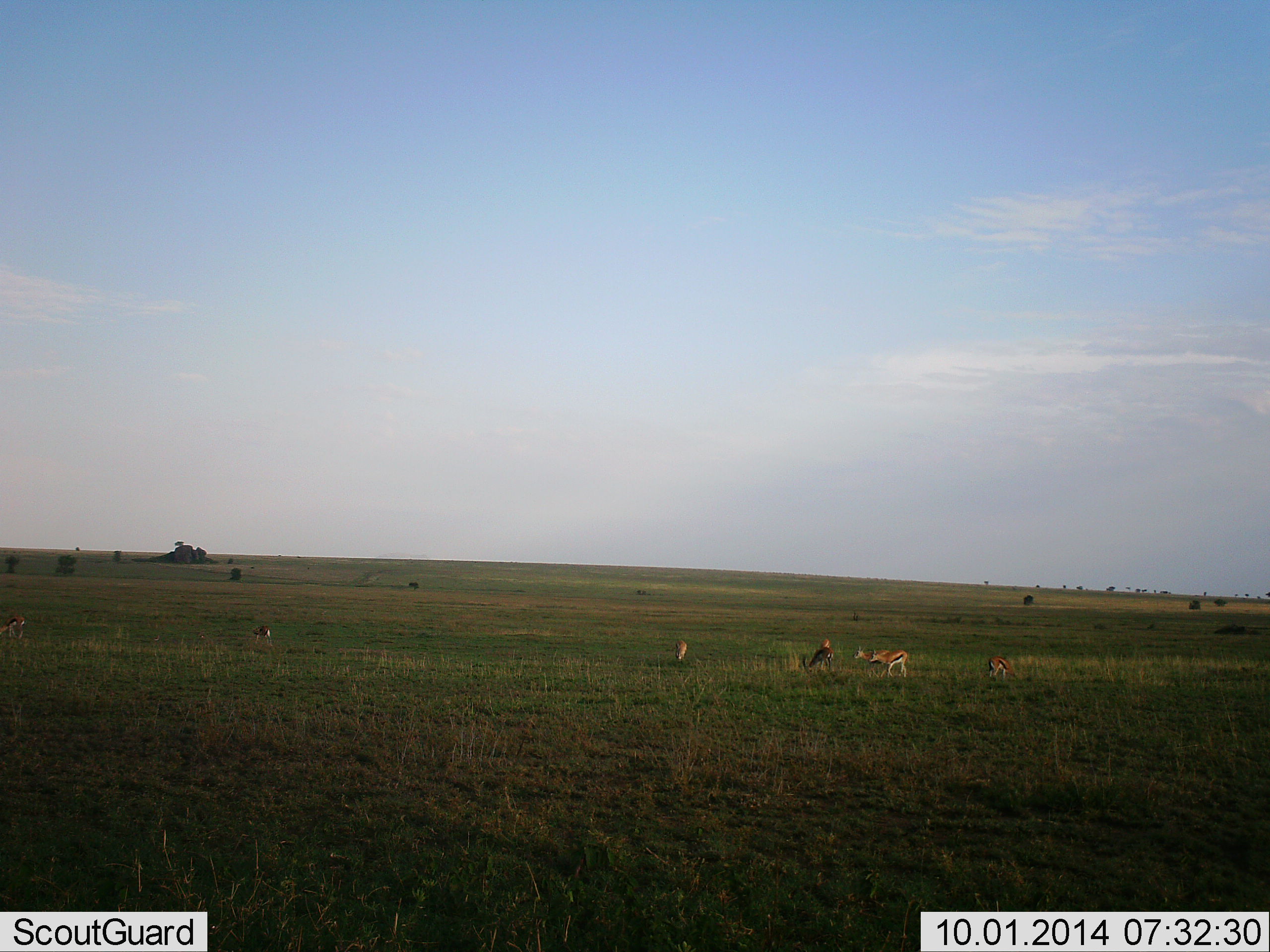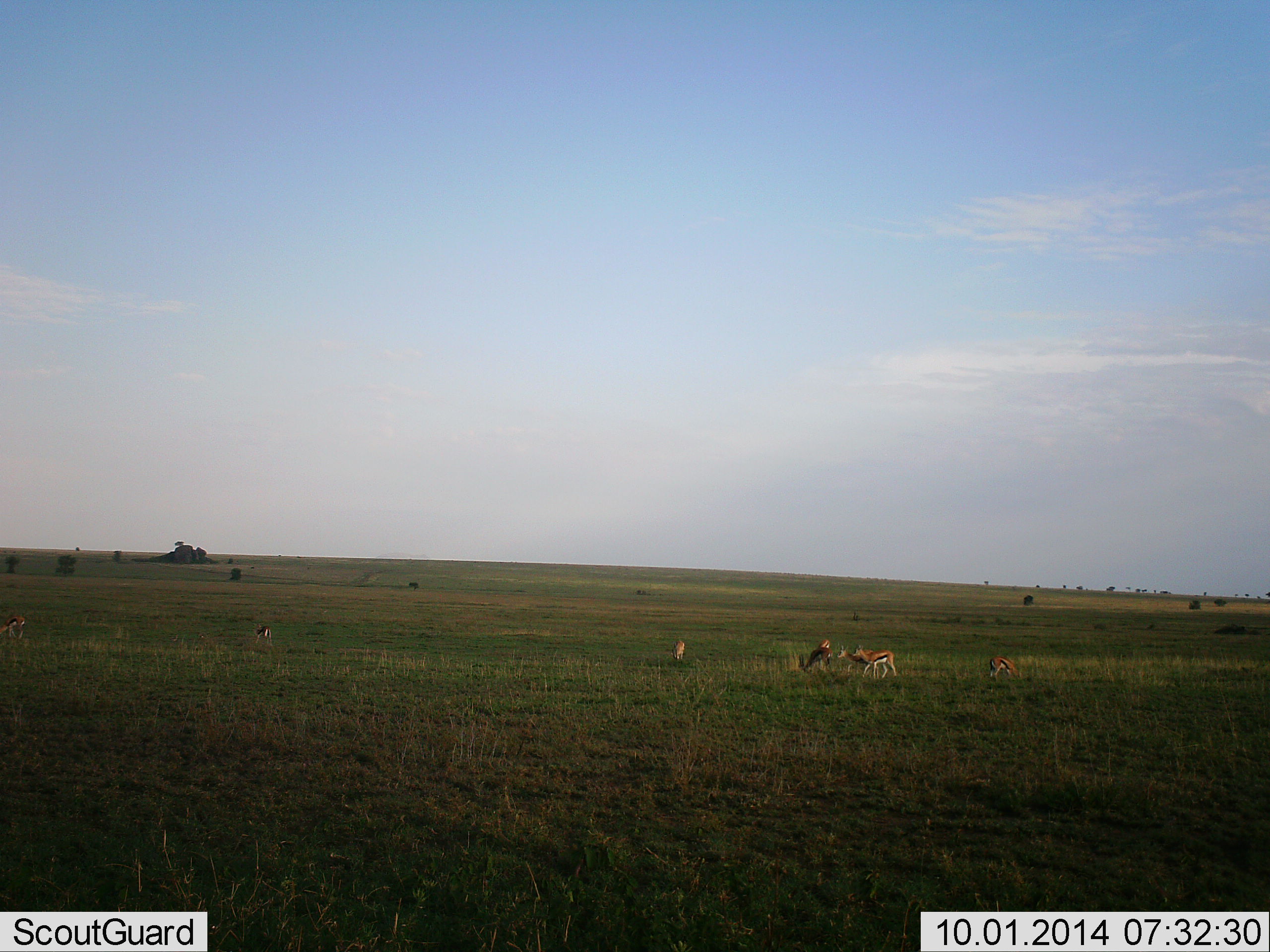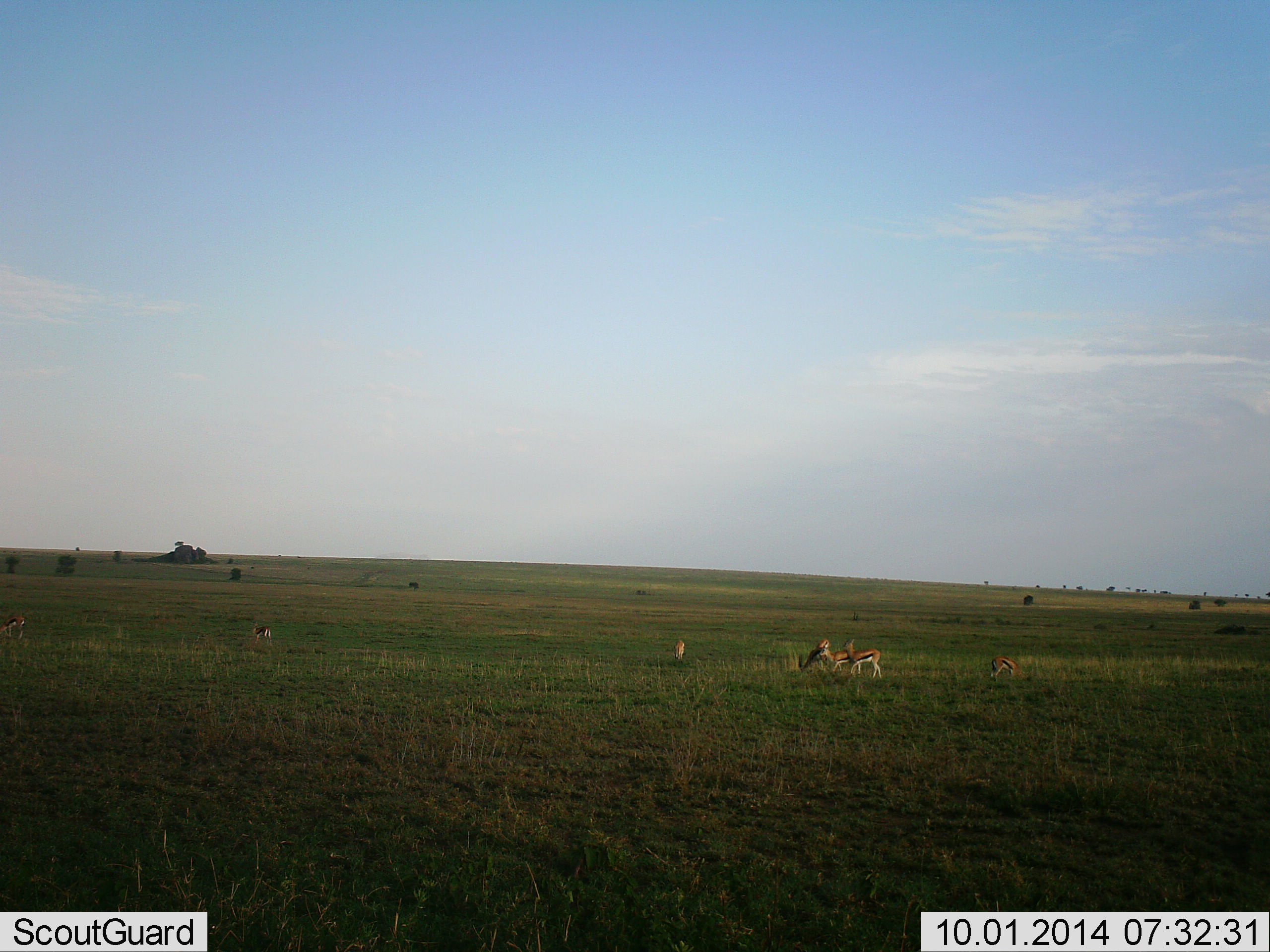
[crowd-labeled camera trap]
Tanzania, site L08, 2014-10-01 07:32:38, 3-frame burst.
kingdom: Animalia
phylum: Chordata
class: Mammalia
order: Artiodactyla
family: Bovidae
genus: Eudorcas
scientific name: Eudorcas thomsonii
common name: thomson's gazelle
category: gazellethomsons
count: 7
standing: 30%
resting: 0%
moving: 30%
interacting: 0%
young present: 0%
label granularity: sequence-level